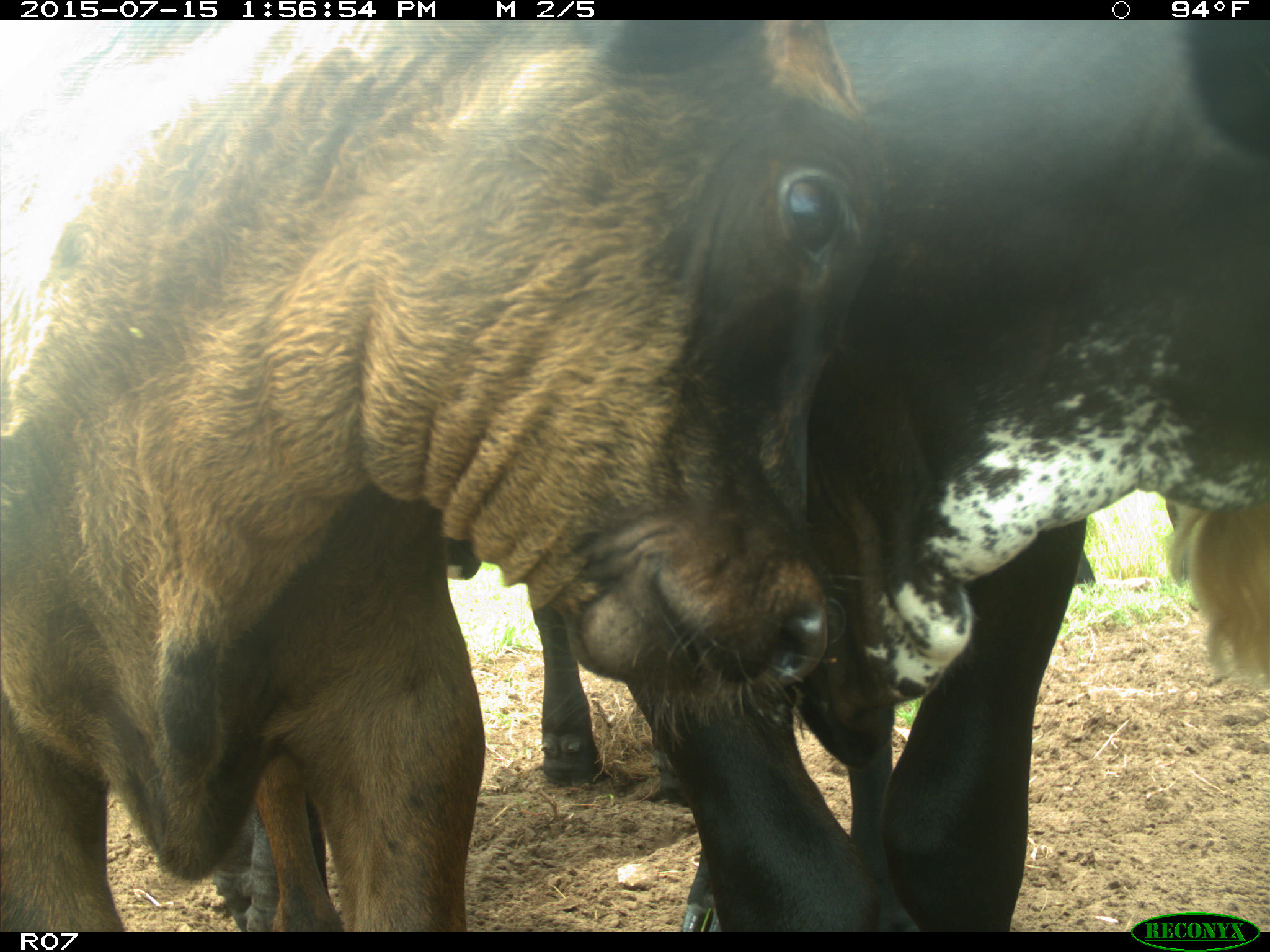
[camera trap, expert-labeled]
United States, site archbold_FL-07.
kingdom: Animalia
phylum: Chordata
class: Mammalia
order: Artiodactyla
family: Bovidae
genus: Bos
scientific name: Bos taurus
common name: domestic cow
Bos taurus (domestic cow).